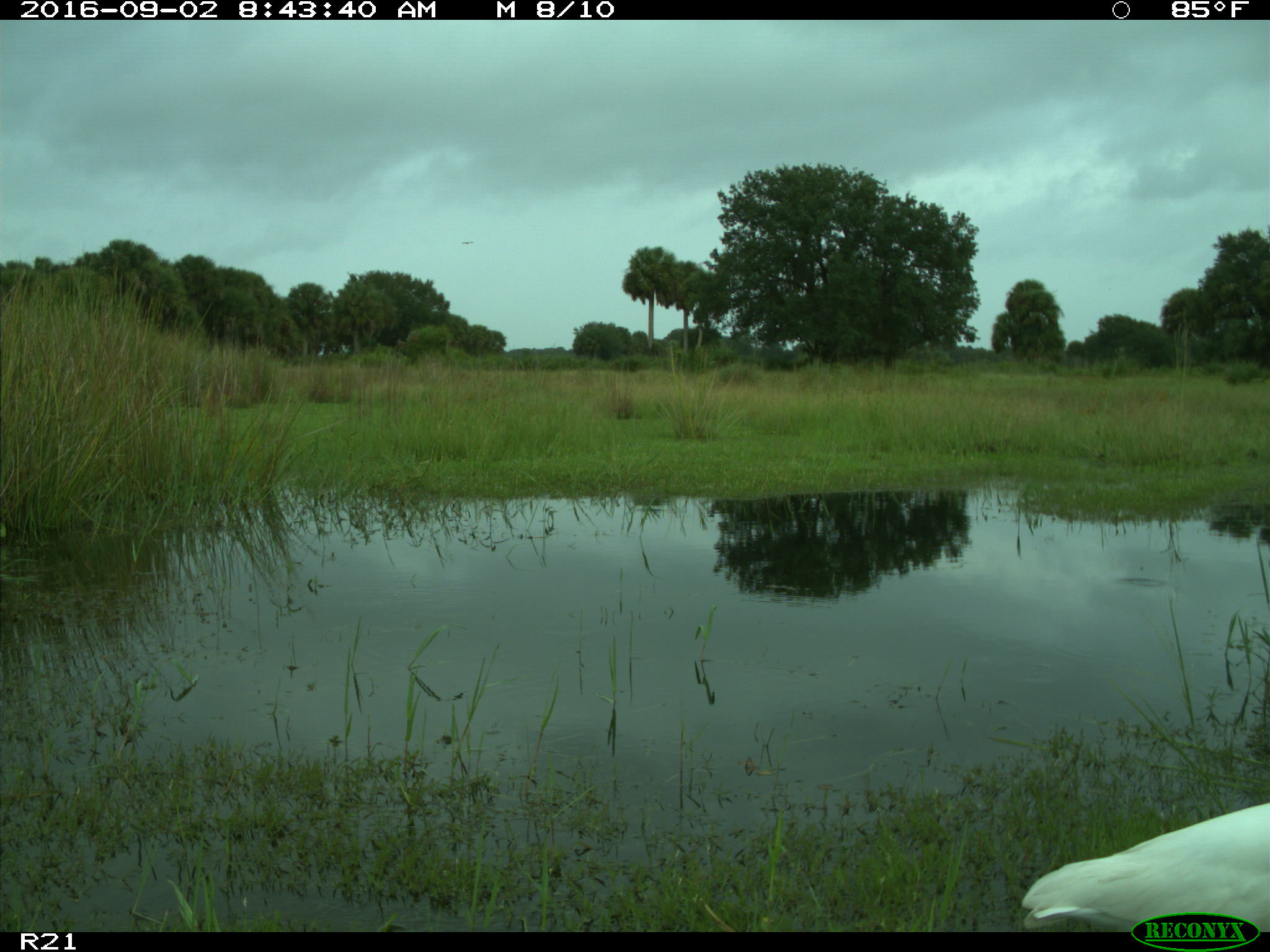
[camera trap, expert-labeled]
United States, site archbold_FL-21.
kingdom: Animalia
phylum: Chordata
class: Aves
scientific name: Aves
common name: birds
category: unidentified bird